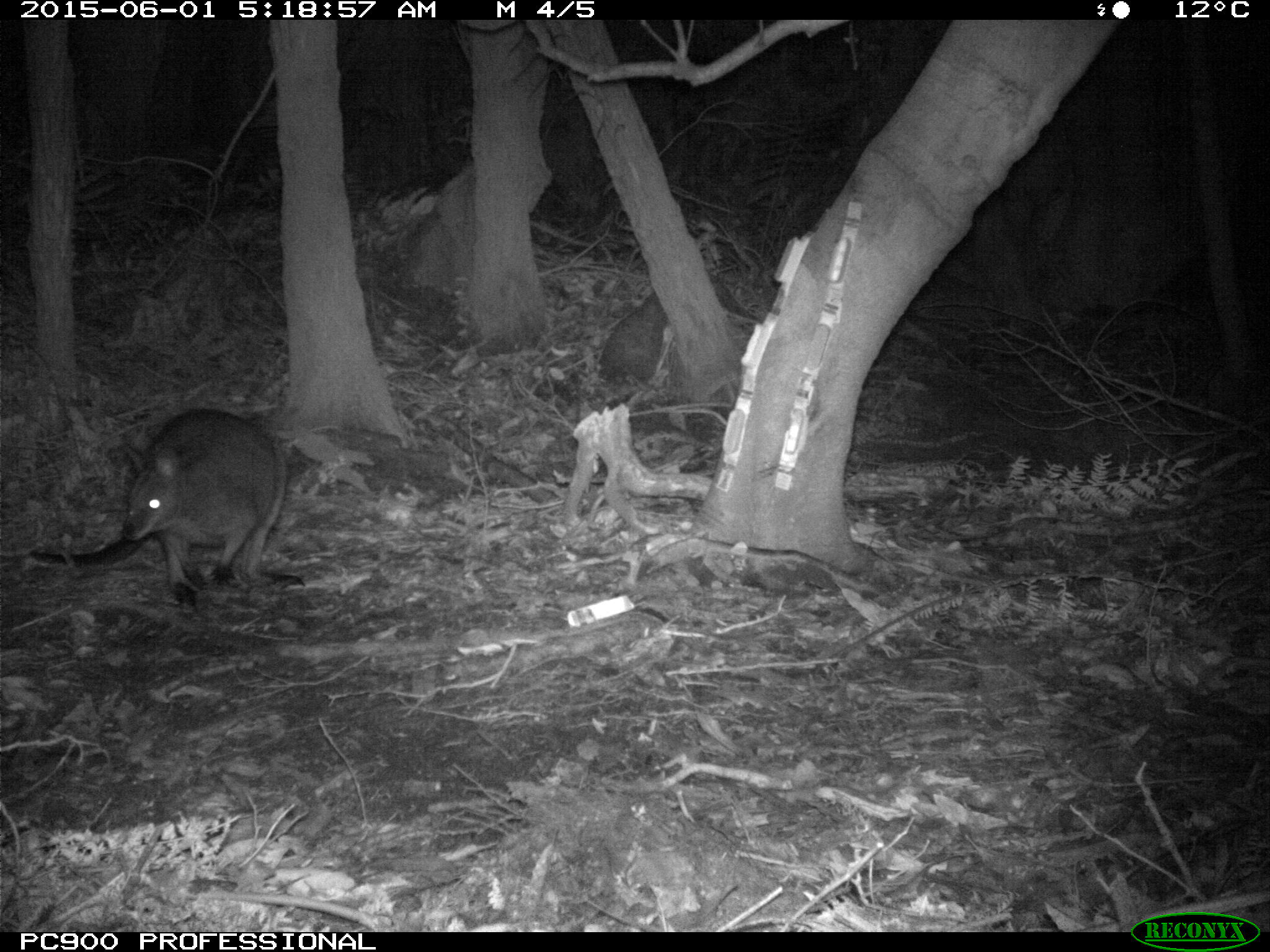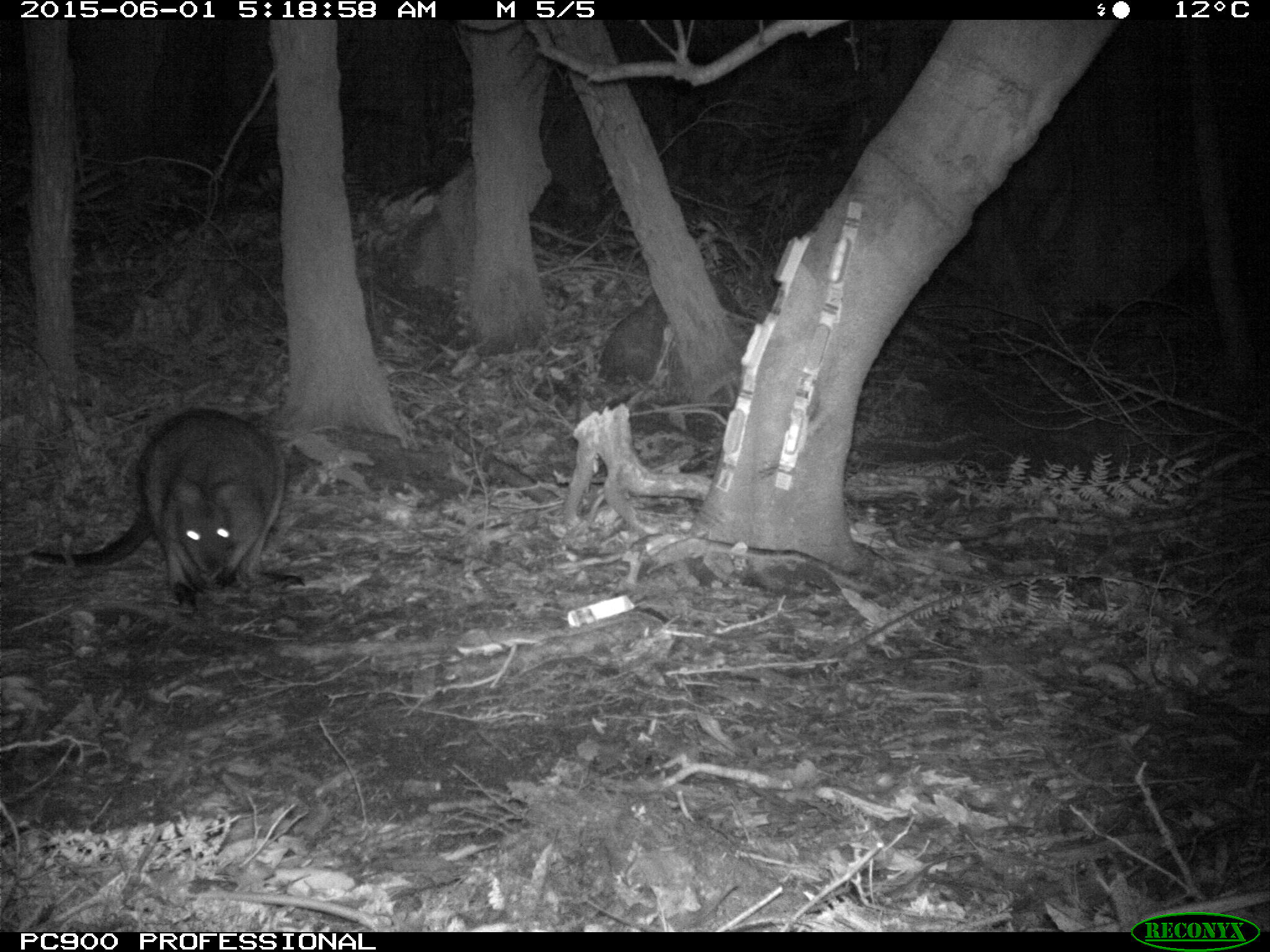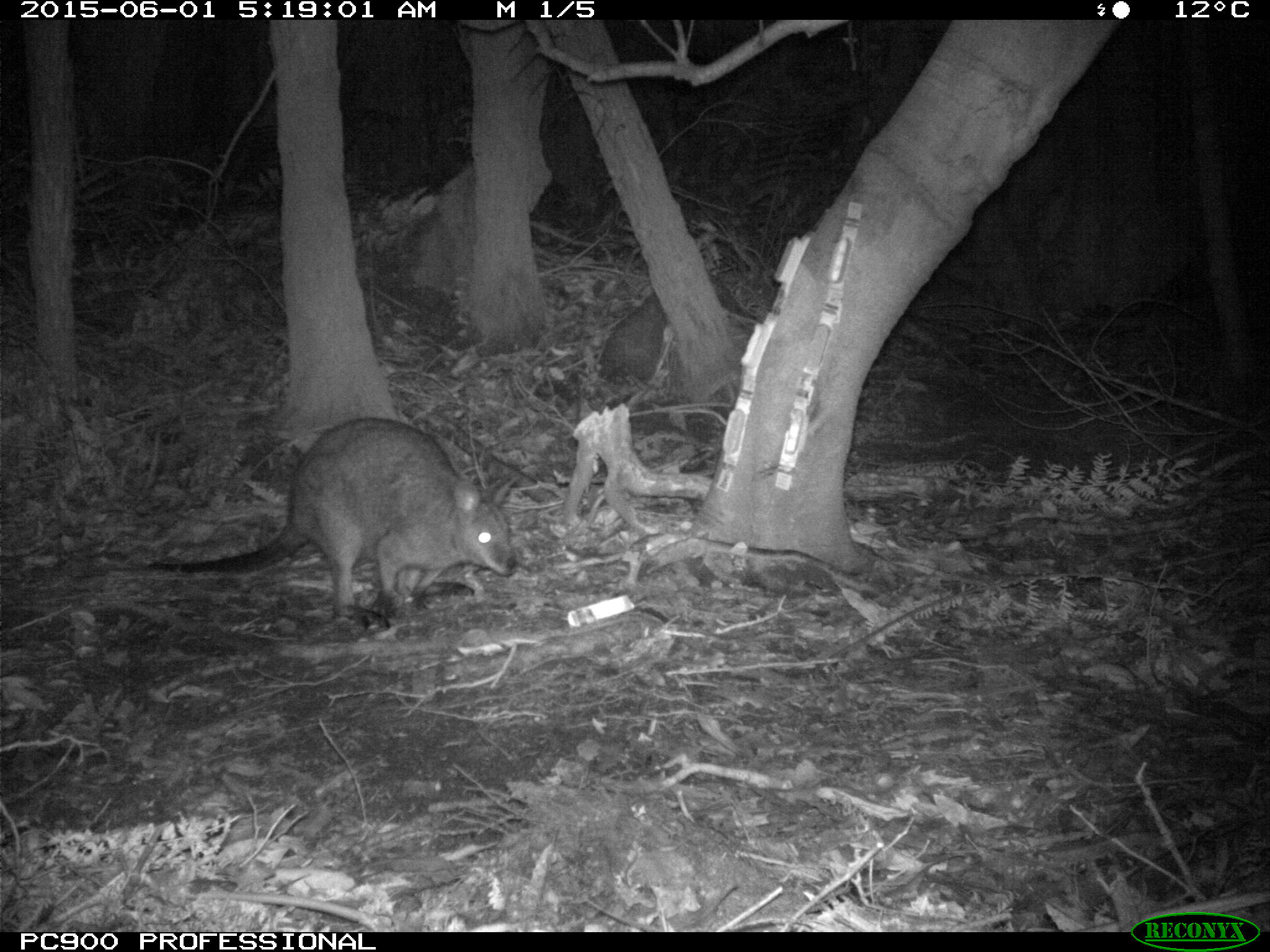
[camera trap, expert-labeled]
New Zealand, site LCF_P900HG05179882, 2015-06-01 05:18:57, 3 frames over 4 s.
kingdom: Animalia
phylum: Chordata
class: Mammalia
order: Diprotodontia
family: Macropodidae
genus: Notamacropus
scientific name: Notamacropus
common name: wallaby